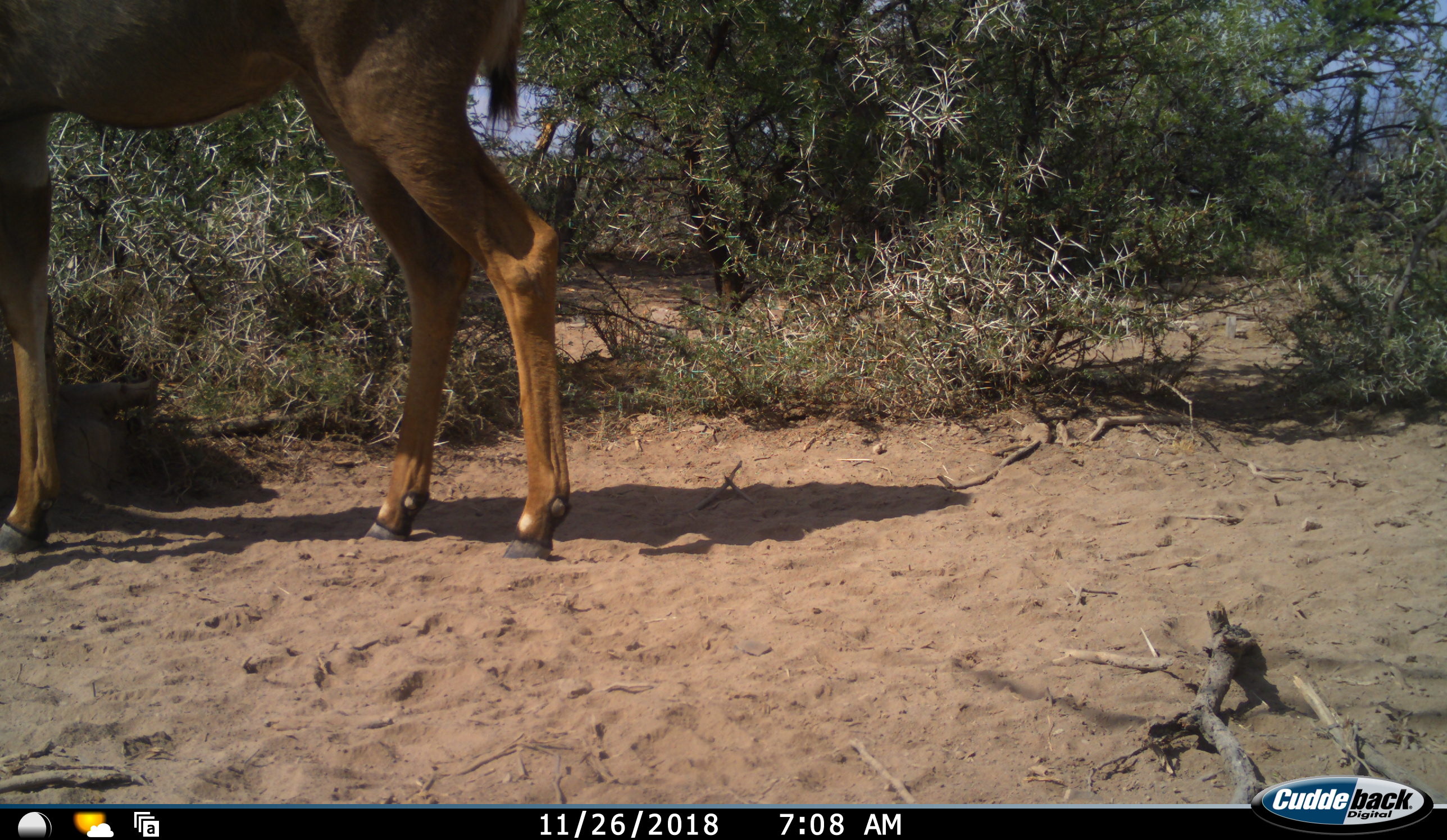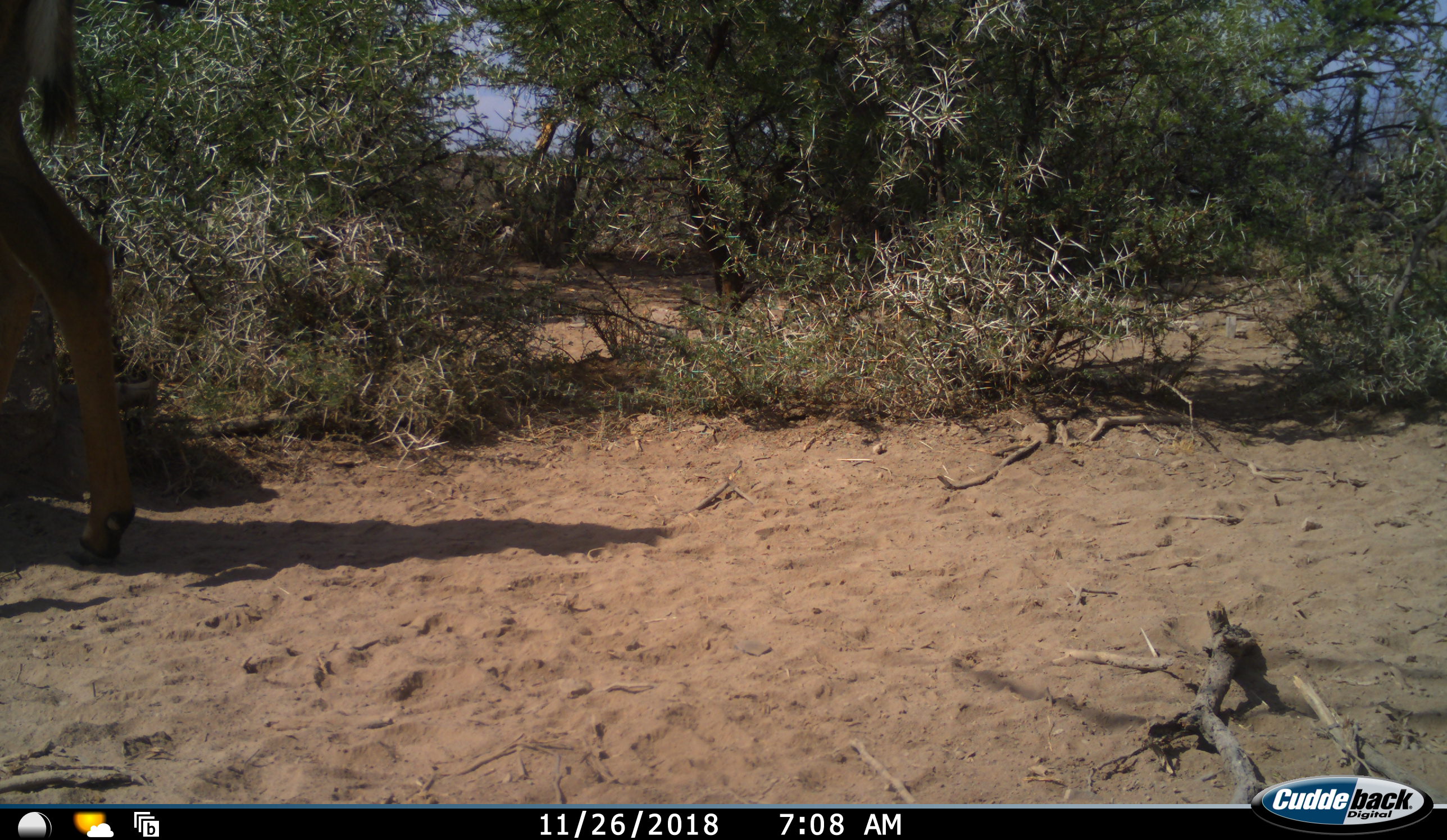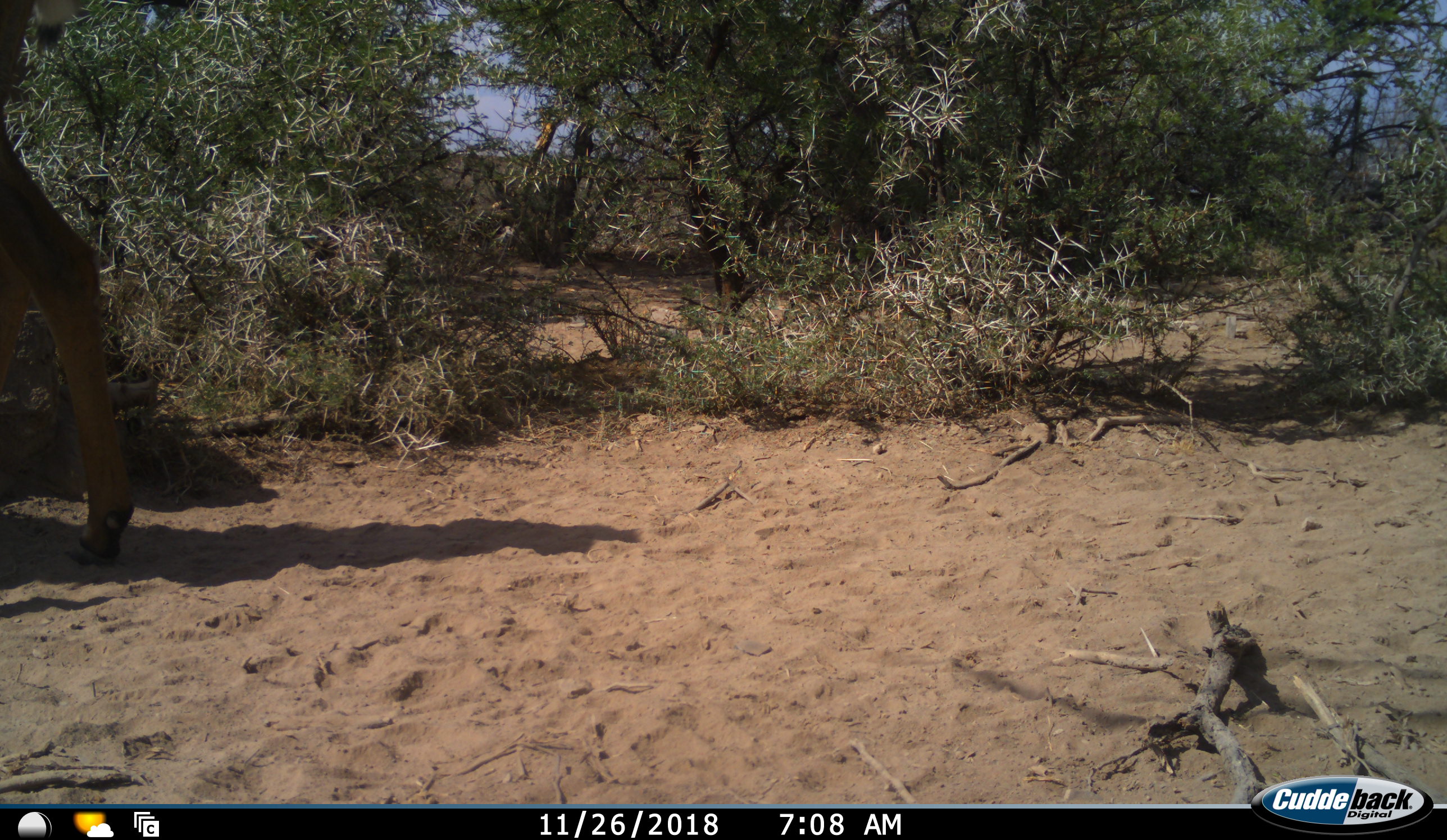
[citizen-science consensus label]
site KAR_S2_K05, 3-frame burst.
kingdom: Animalia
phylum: Chordata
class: Mammalia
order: Artiodactyla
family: Bovidae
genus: Tragelaphus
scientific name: Tragelaphus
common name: kudu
Kudu (Tragelaphus), count 1. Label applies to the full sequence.